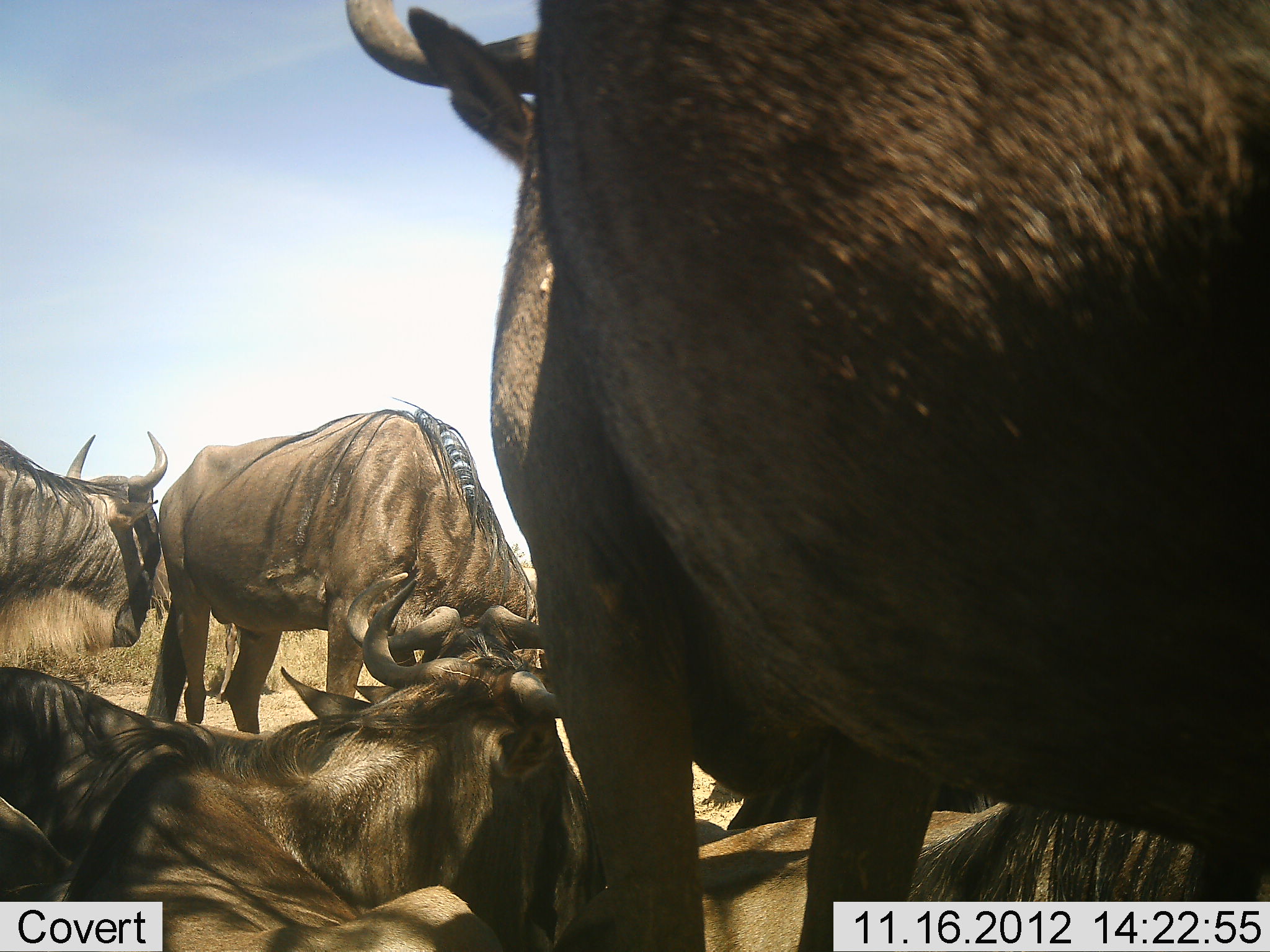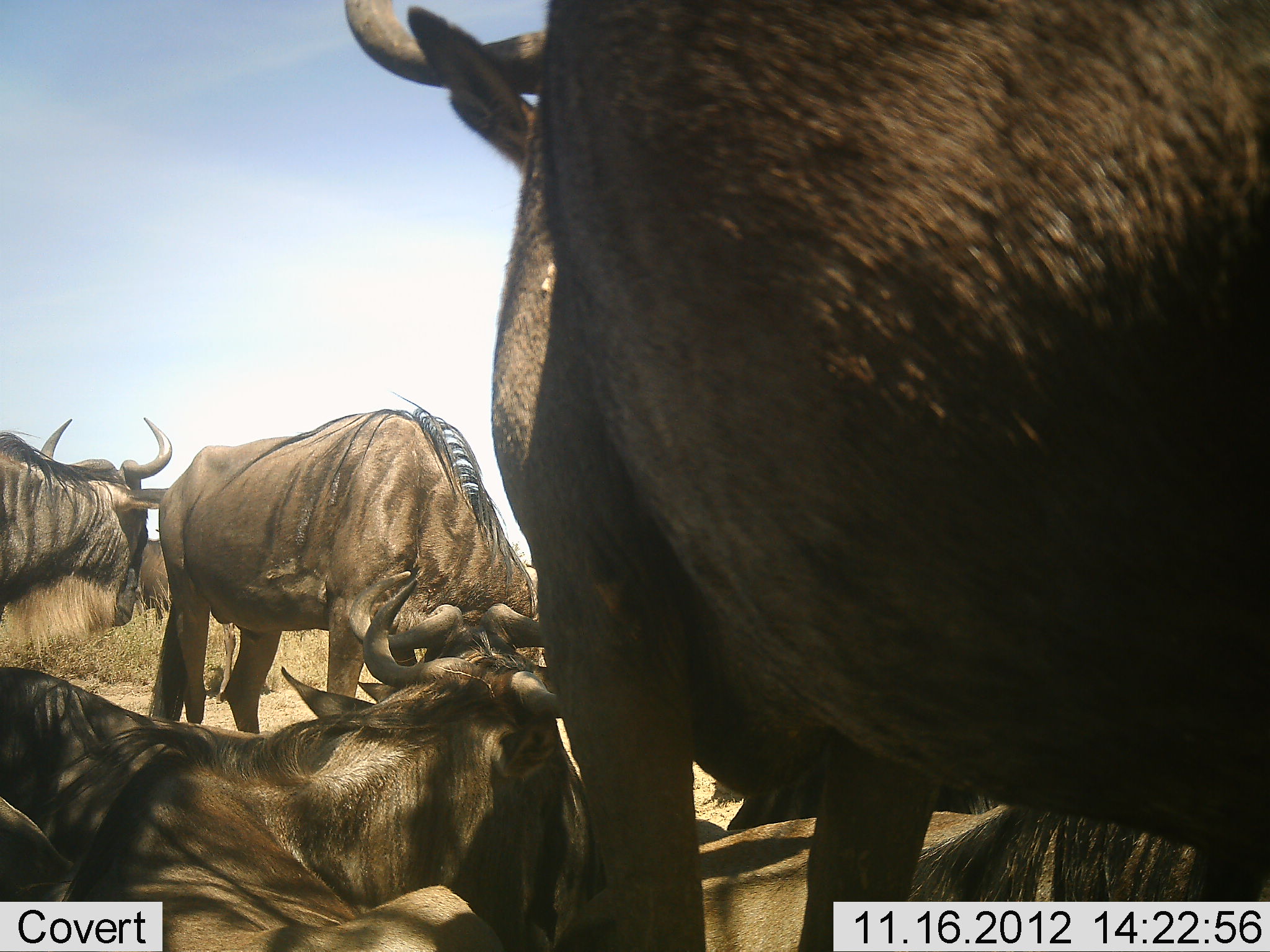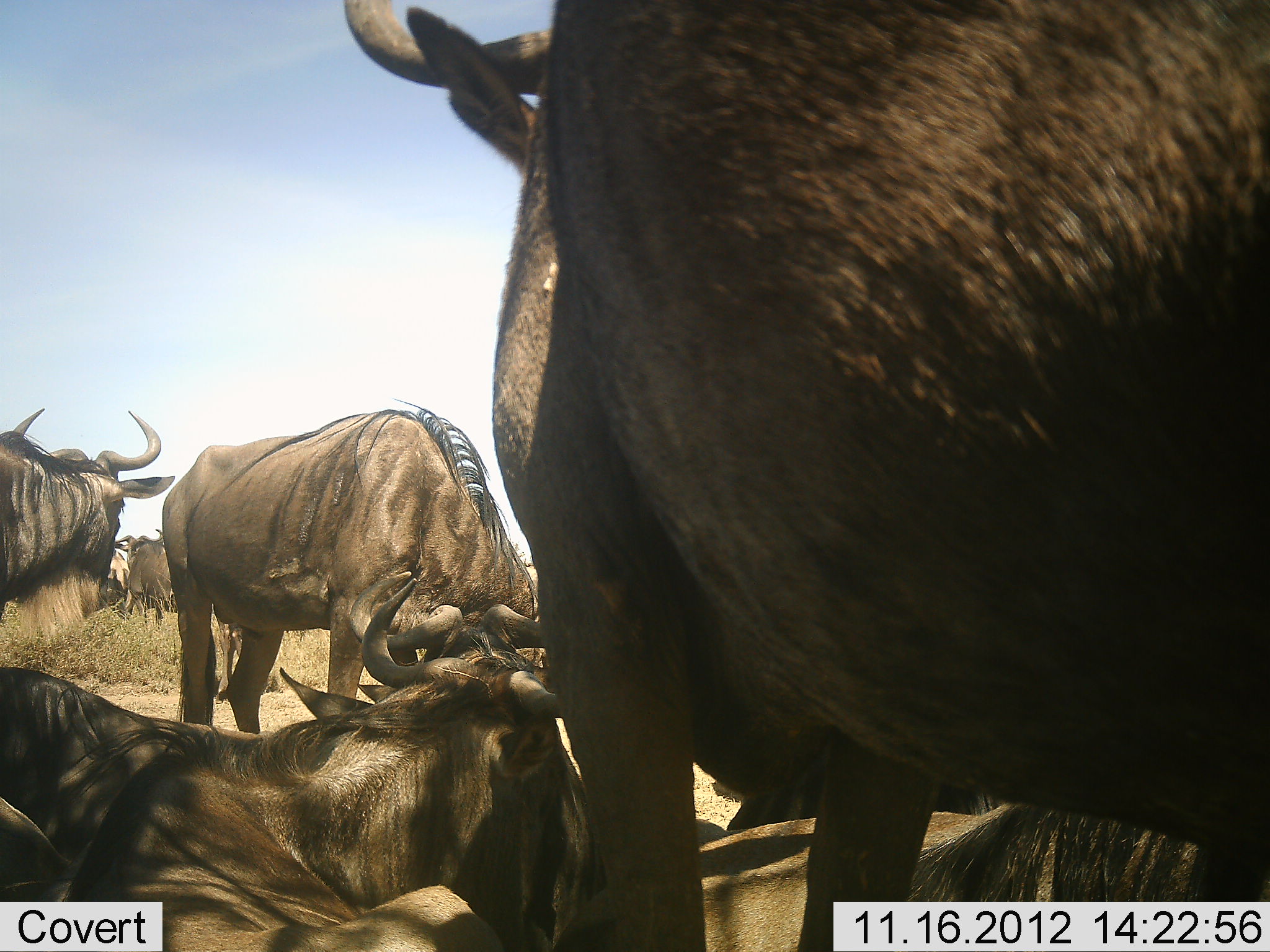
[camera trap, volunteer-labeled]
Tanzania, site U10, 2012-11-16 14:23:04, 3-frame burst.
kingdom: Animalia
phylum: Chordata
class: Mammalia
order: Artiodactyla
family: Bovidae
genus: Connochaetes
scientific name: Connochaetes taurinus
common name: blue wildebeest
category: wildebeest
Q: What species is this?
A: Wildebeest (blue wildebeest) (Connochaetes taurinus).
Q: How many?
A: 7.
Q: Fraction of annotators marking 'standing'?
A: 80%.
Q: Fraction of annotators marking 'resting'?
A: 90%.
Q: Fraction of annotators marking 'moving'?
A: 0%.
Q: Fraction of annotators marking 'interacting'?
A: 0%.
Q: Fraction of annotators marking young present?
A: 0%.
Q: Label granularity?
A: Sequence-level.